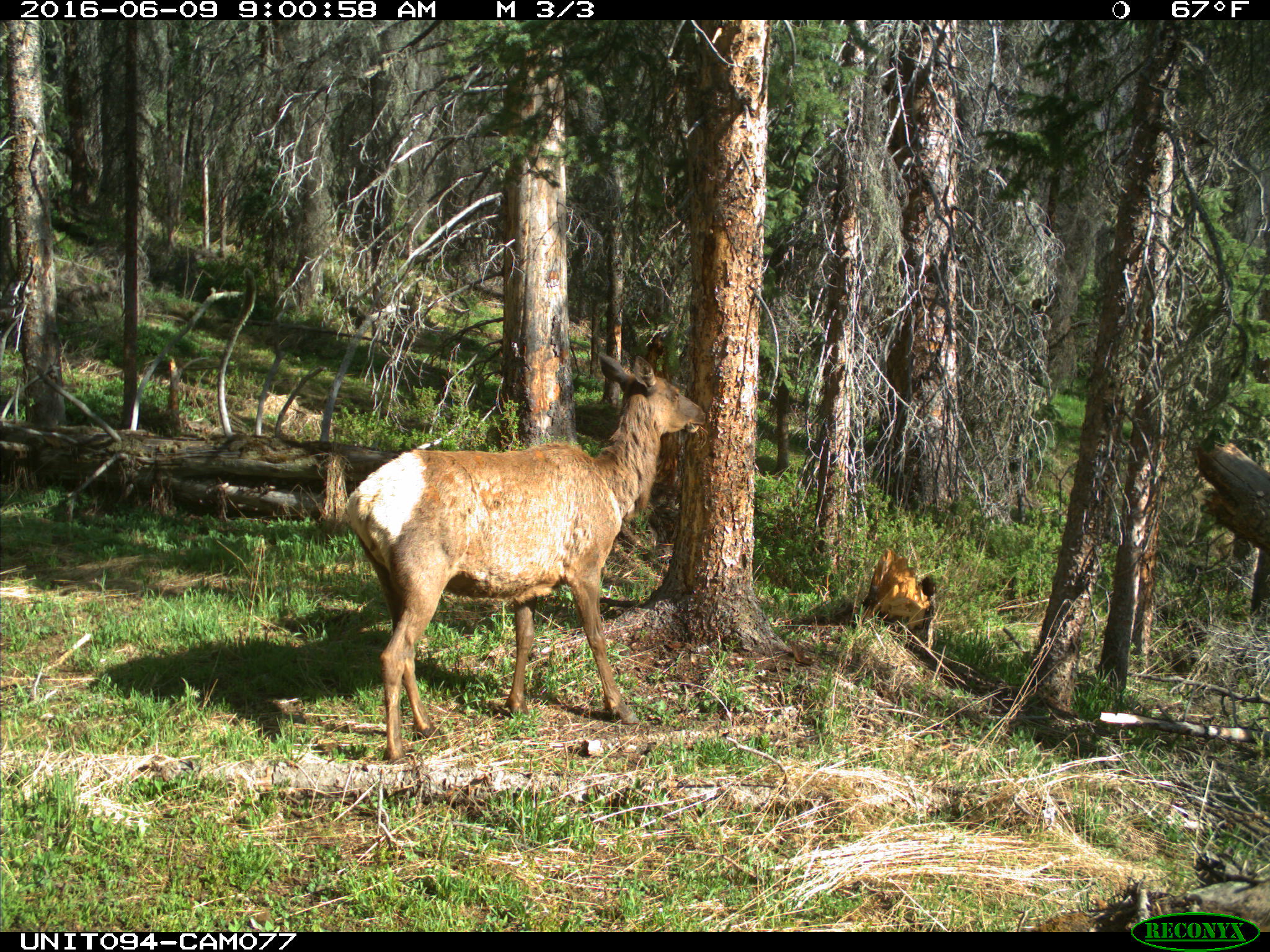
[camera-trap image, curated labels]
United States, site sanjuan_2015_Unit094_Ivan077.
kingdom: Animalia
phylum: Chordata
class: Mammalia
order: Artiodactyla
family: Cervidae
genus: Cervus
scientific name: Cervus elaphus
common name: red deer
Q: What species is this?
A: Cervus elaphus (red deer).